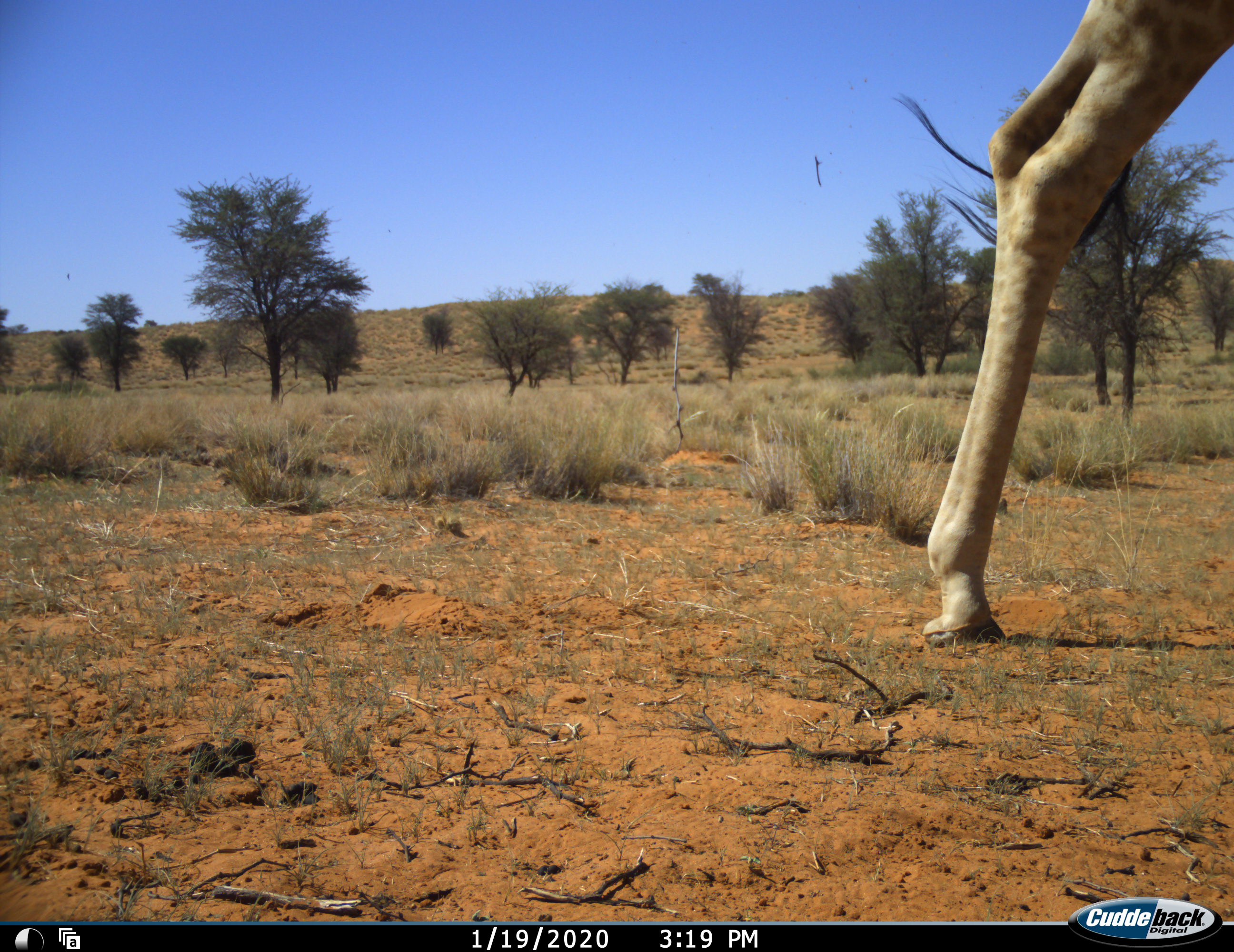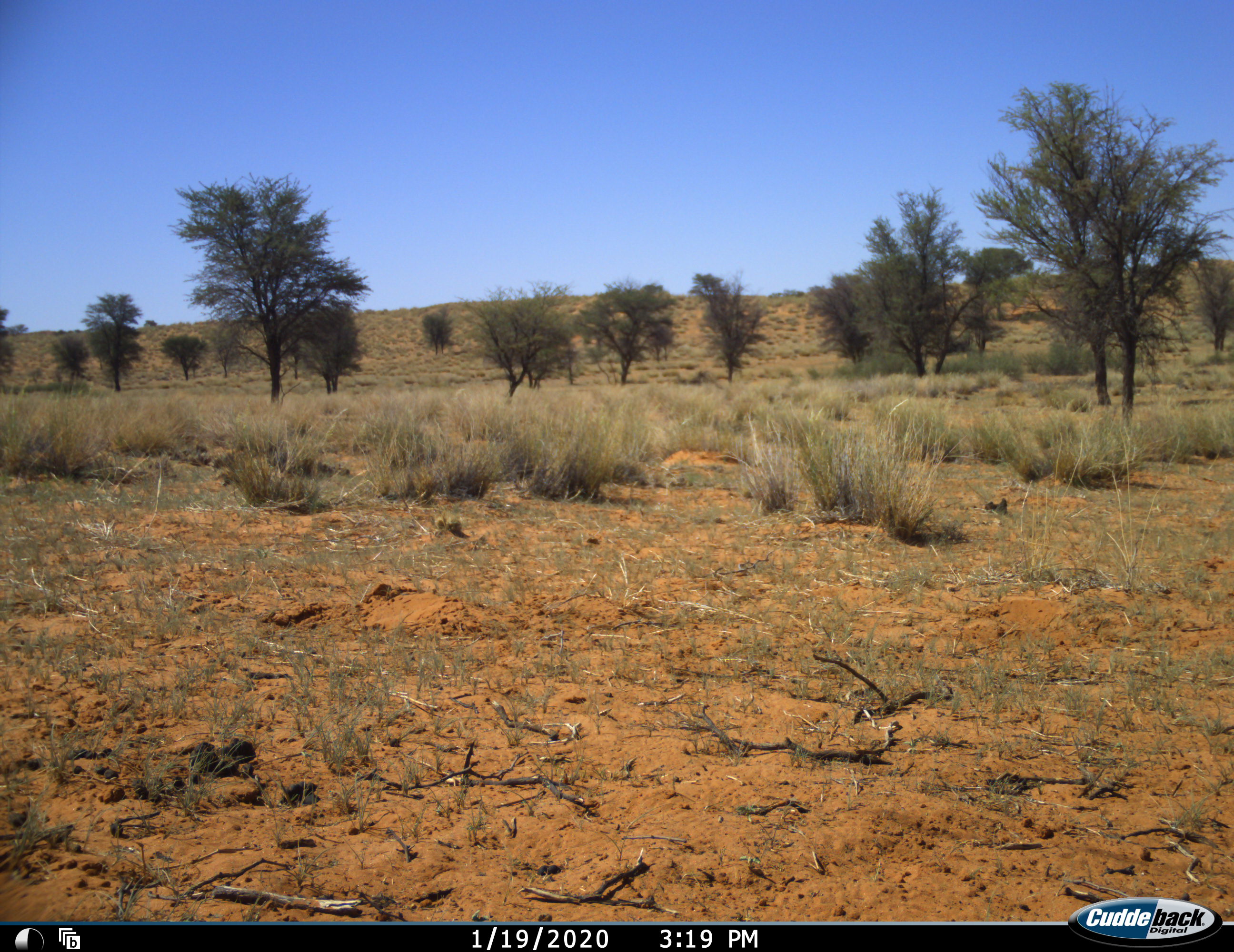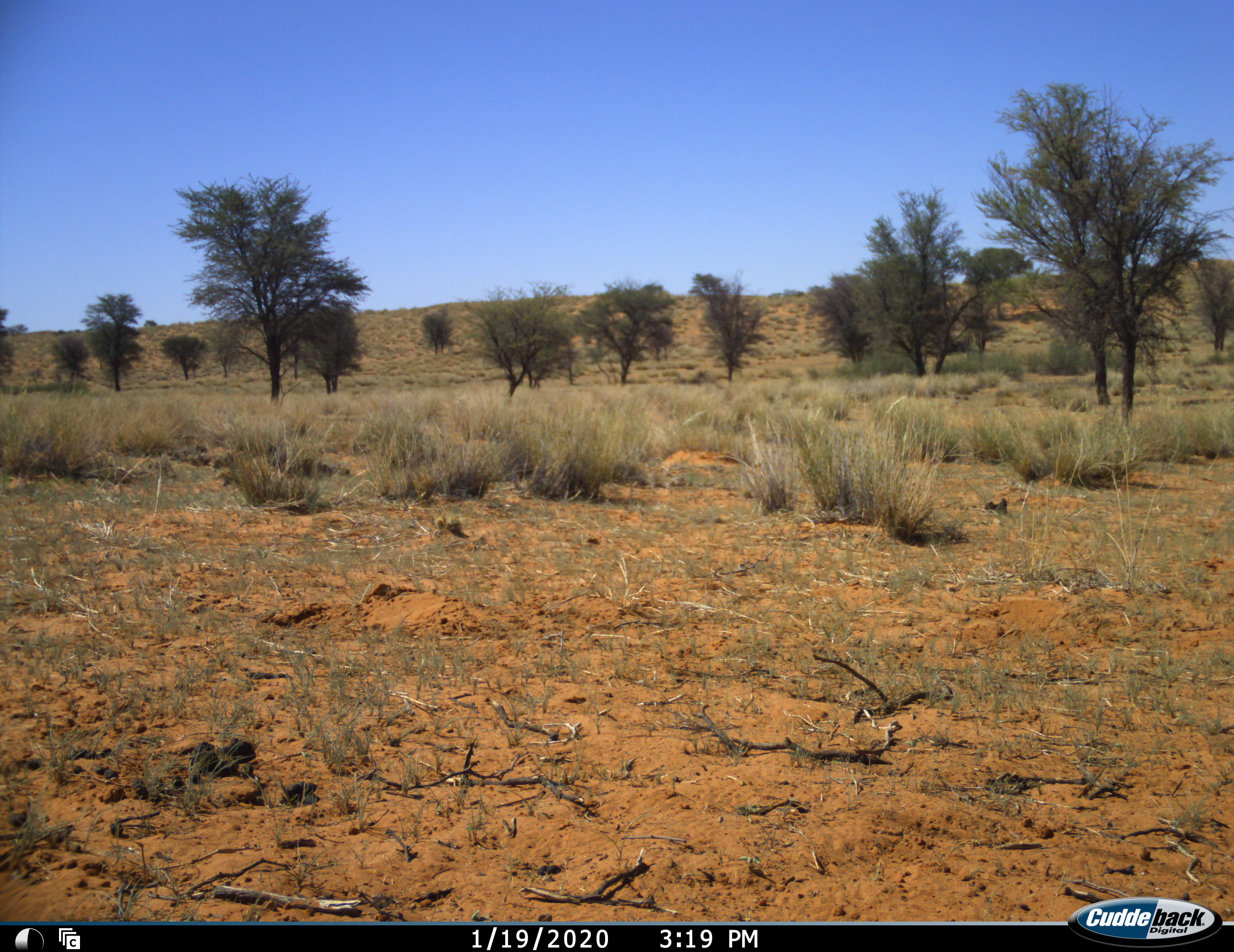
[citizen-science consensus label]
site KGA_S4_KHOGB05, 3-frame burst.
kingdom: Animalia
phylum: Chordata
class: Mammalia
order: Artiodactyla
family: Giraffidae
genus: Giraffa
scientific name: Giraffa camelopardalis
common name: giraffe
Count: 1.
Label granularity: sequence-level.